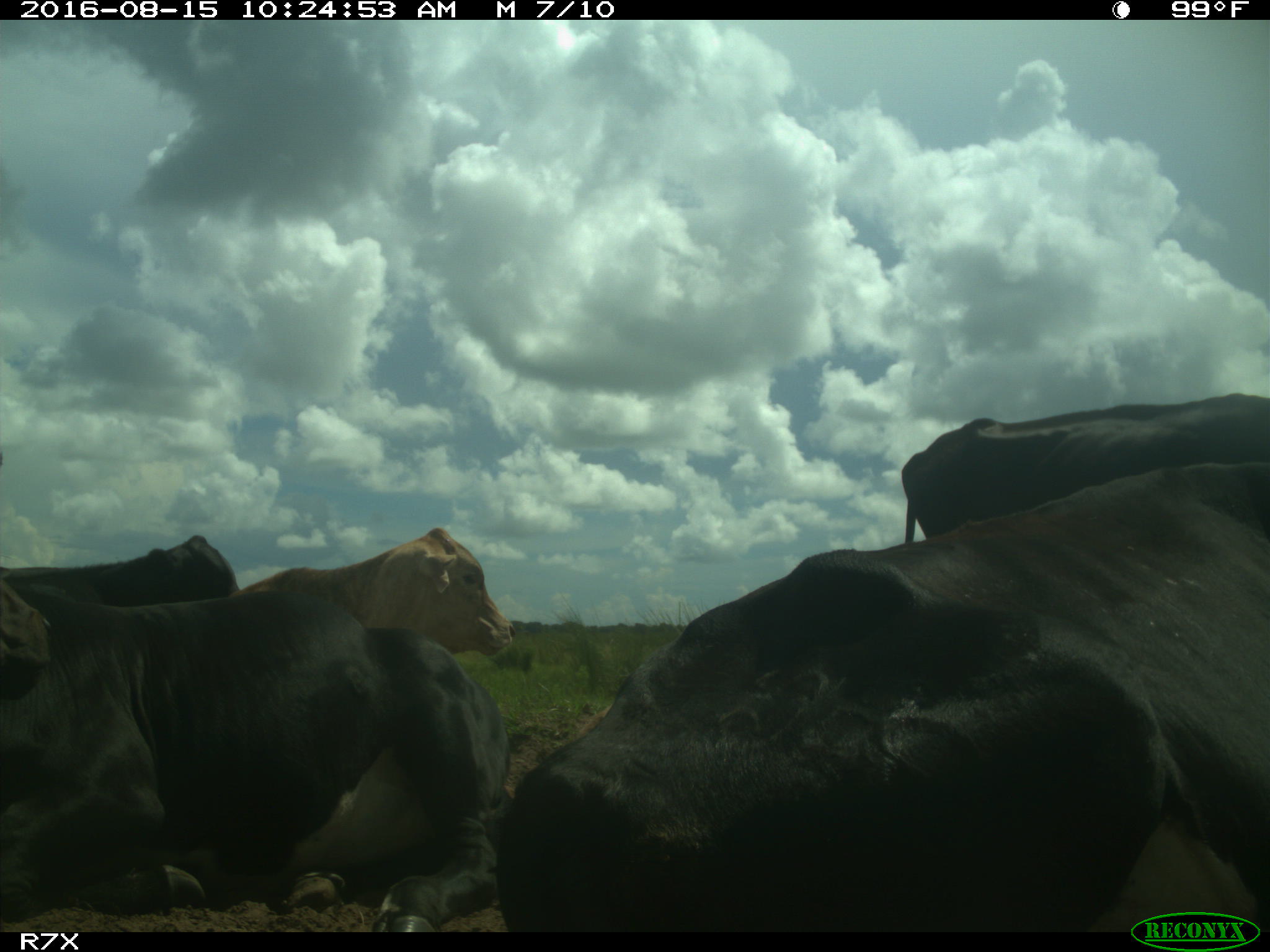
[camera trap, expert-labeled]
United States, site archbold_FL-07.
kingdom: Animalia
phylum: Chordata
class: Mammalia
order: Artiodactyla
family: Bovidae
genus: Bos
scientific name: Bos taurus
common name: domestic cow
Bos taurus (domestic cow).